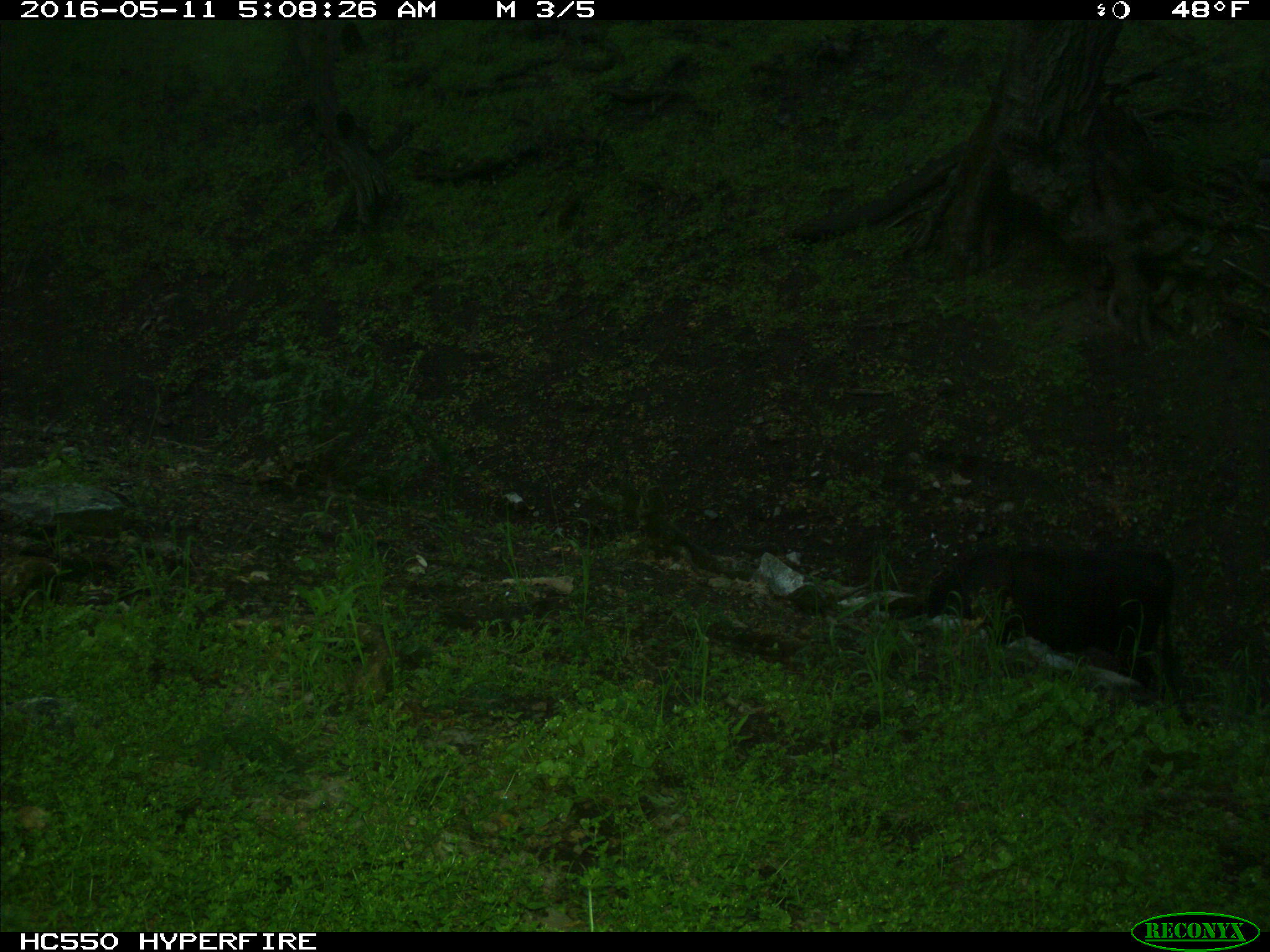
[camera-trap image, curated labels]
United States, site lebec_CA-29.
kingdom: Animalia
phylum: Chordata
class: Mammalia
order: Artiodactyla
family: Bovidae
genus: Bos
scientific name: Bos taurus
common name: domestic cow